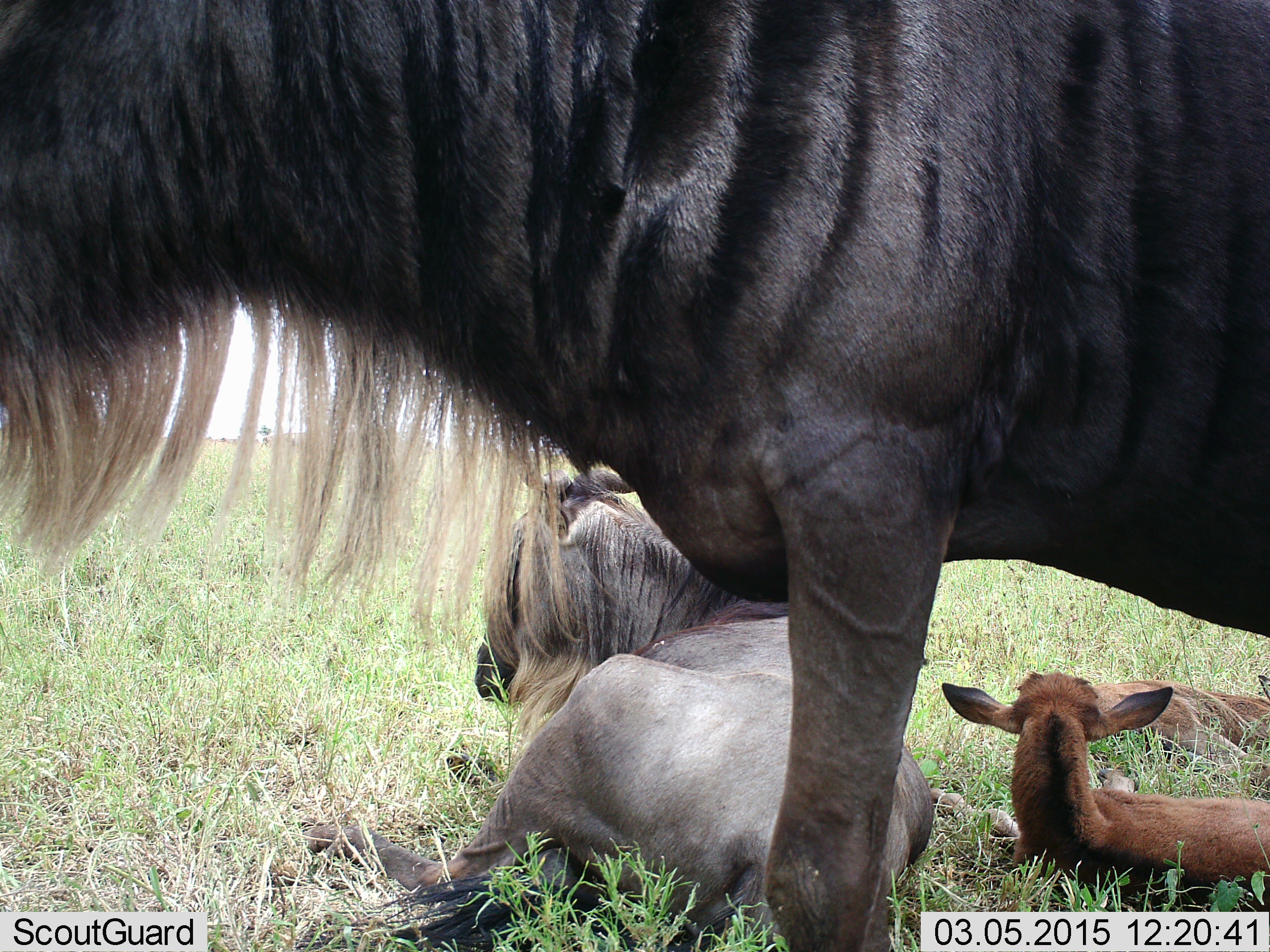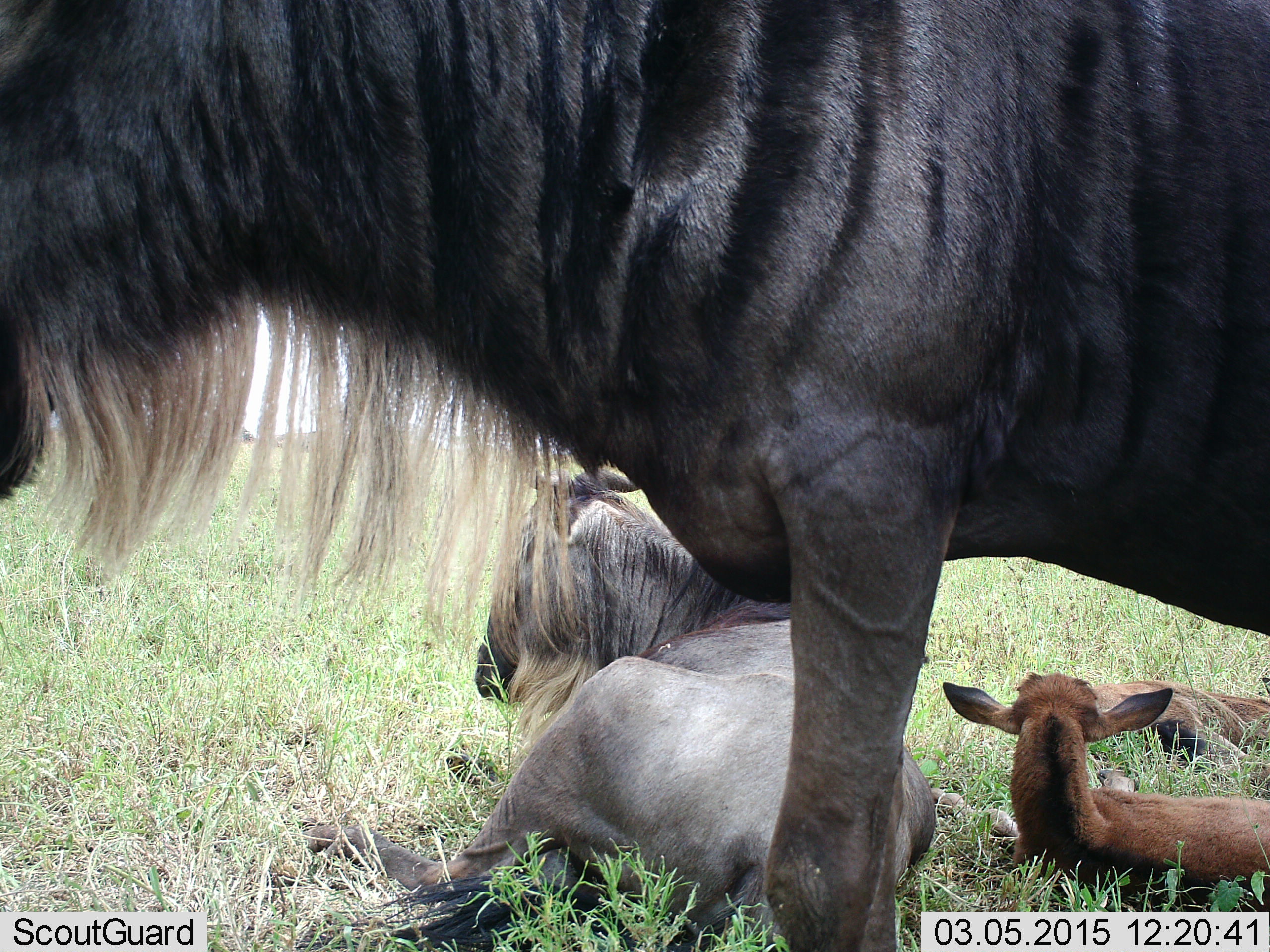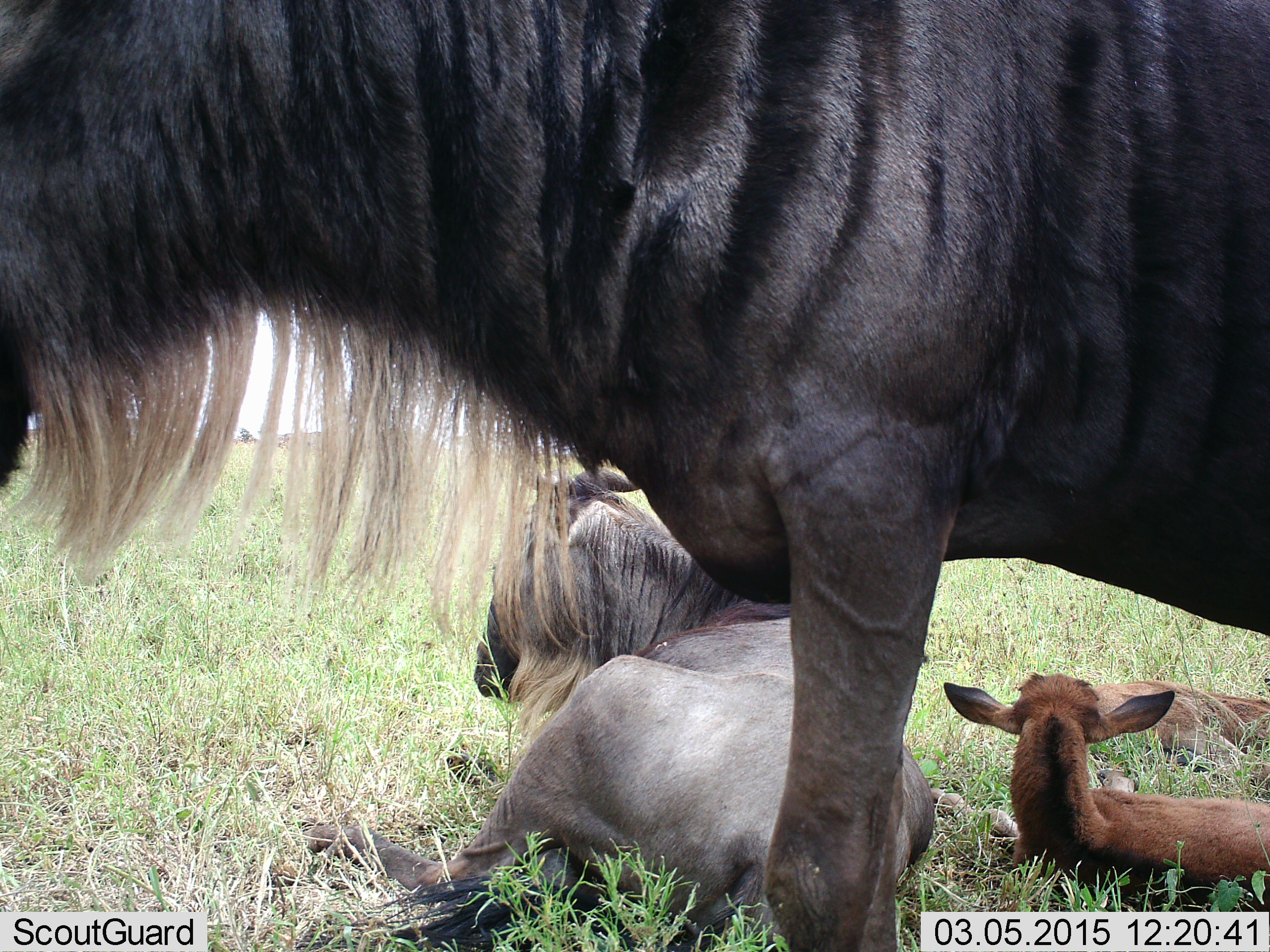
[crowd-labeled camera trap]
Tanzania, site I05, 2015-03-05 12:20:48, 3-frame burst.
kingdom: Animalia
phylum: Chordata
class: Mammalia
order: Artiodactyla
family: Bovidae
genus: Connochaetes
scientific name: Connochaetes taurinus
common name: blue wildebeest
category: wildebeest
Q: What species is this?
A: Wildebeest (blue wildebeest) (Connochaetes taurinus).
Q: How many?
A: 4.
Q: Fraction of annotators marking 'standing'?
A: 55%.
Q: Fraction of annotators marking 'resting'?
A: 91%.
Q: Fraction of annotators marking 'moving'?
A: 0%.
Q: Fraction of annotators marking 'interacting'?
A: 9%.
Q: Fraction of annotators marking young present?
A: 73%.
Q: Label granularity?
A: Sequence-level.